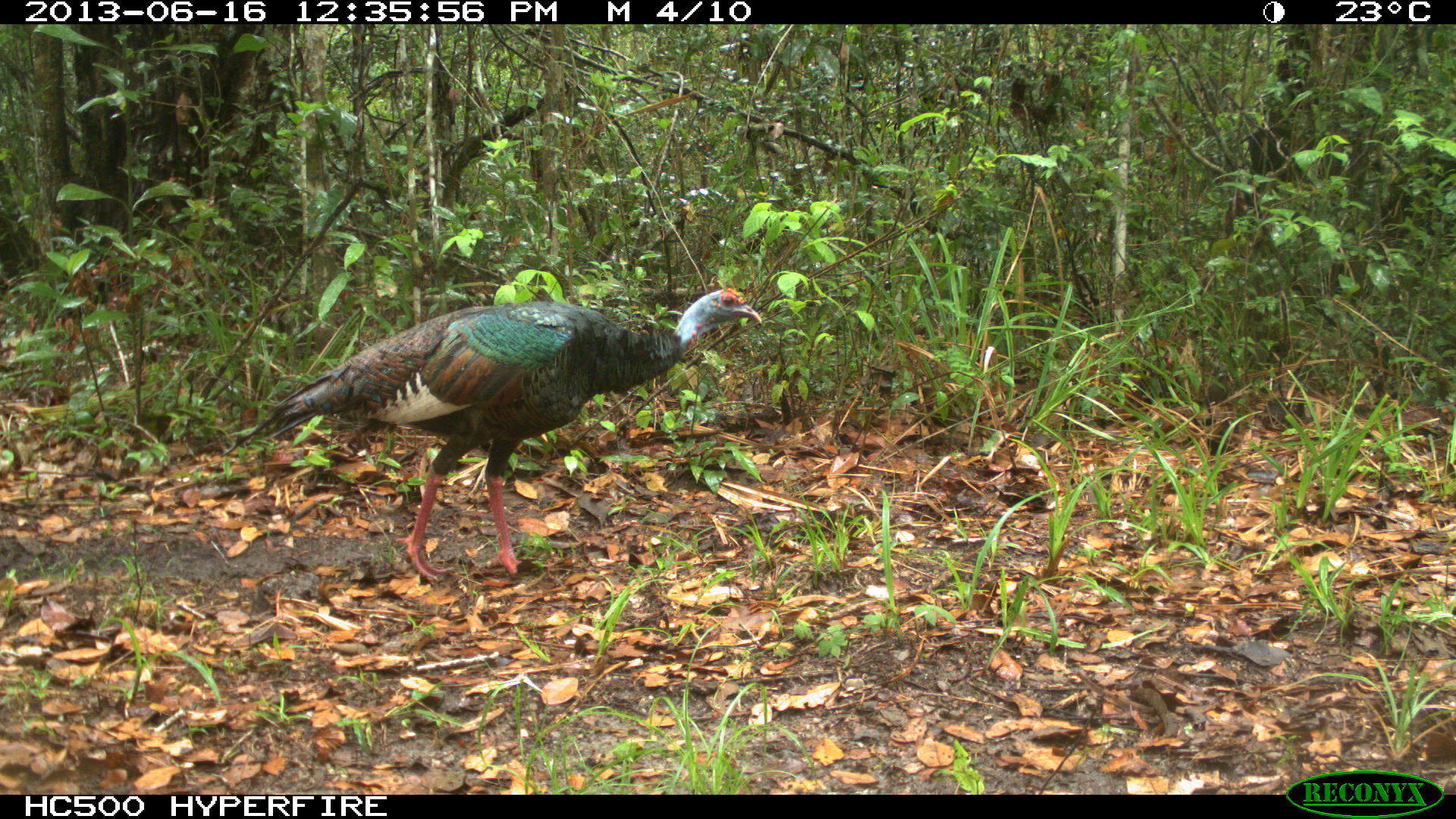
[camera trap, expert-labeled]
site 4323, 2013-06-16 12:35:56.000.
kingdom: Animalia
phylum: Chordata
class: Aves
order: Galliformes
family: Phasianidae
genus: Meleagris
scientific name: Meleagris ocellata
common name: ocellated turkey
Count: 2.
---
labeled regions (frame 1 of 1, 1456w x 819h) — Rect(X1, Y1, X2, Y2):
meleagris ocellata: Rect(215, 285, 762, 586)